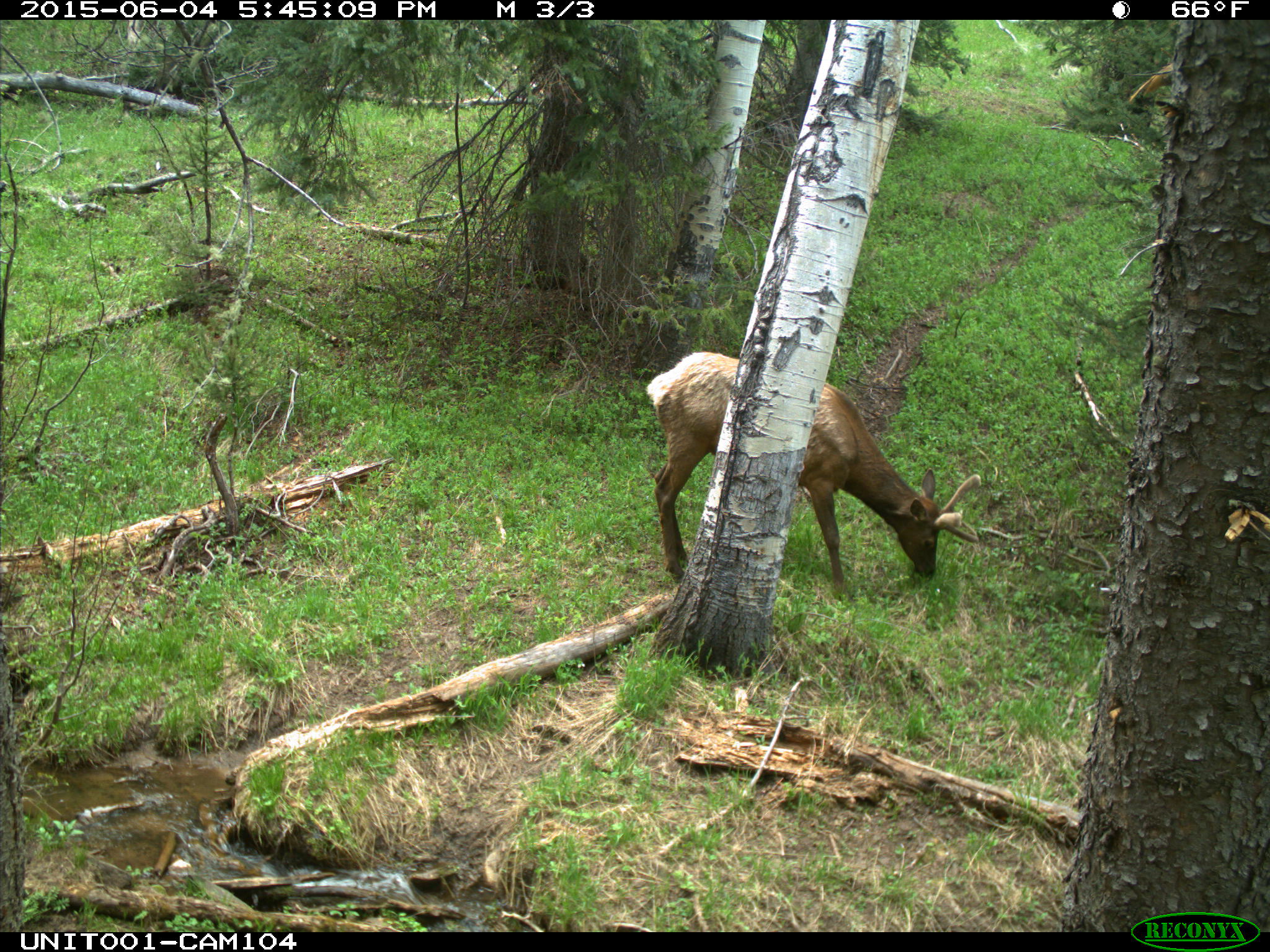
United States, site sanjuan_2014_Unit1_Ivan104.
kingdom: Animalia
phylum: Chordata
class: Mammalia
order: Artiodactyla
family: Cervidae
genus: Cervus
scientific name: Cervus elaphus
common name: red deer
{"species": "Cervus elaphus (red deer)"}